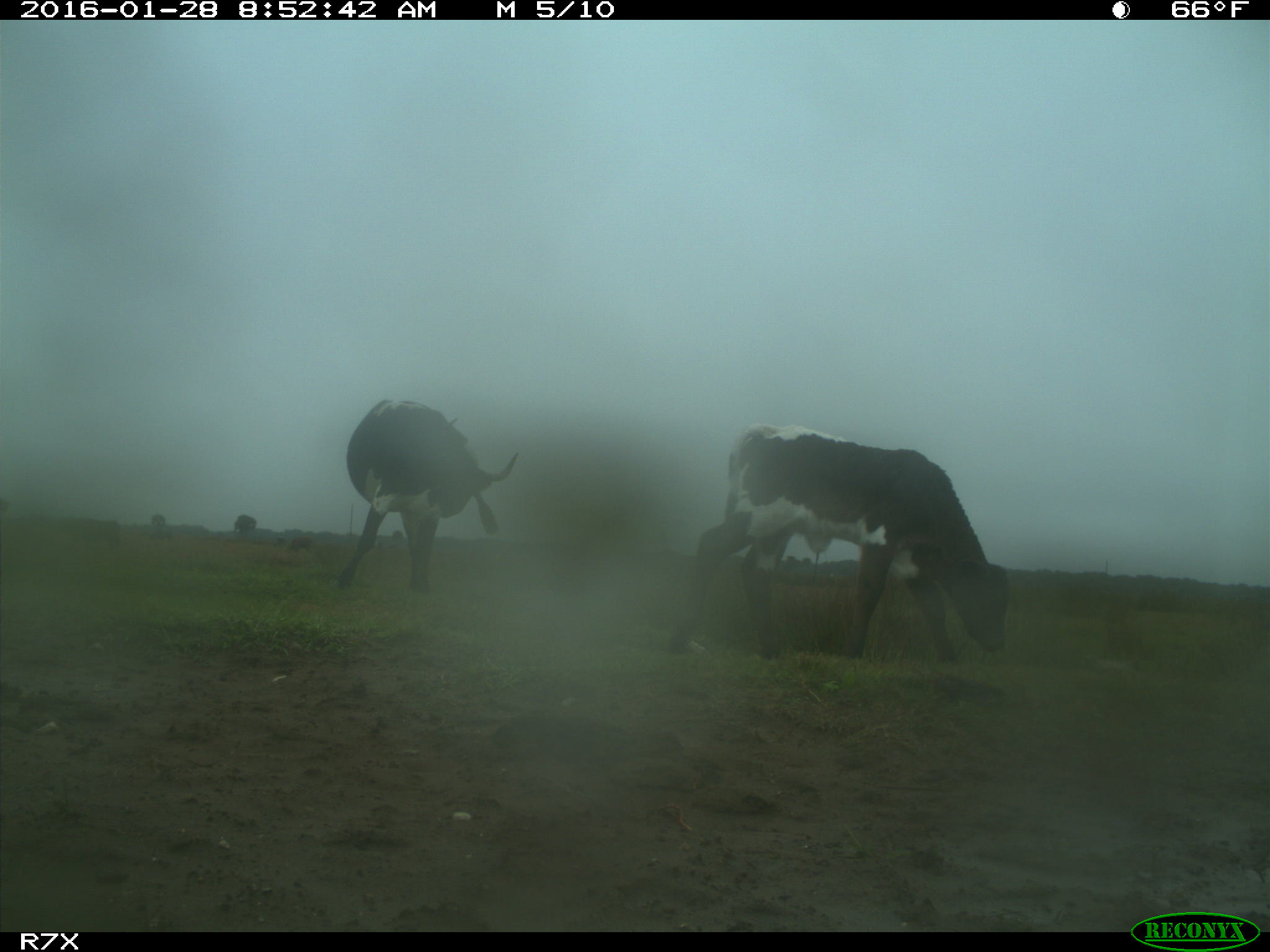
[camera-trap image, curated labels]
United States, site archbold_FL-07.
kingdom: Animalia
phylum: Chordata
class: Mammalia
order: Artiodactyla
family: Bovidae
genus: Bos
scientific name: Bos taurus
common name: domestic cow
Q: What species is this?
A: Bos taurus (domestic cow).